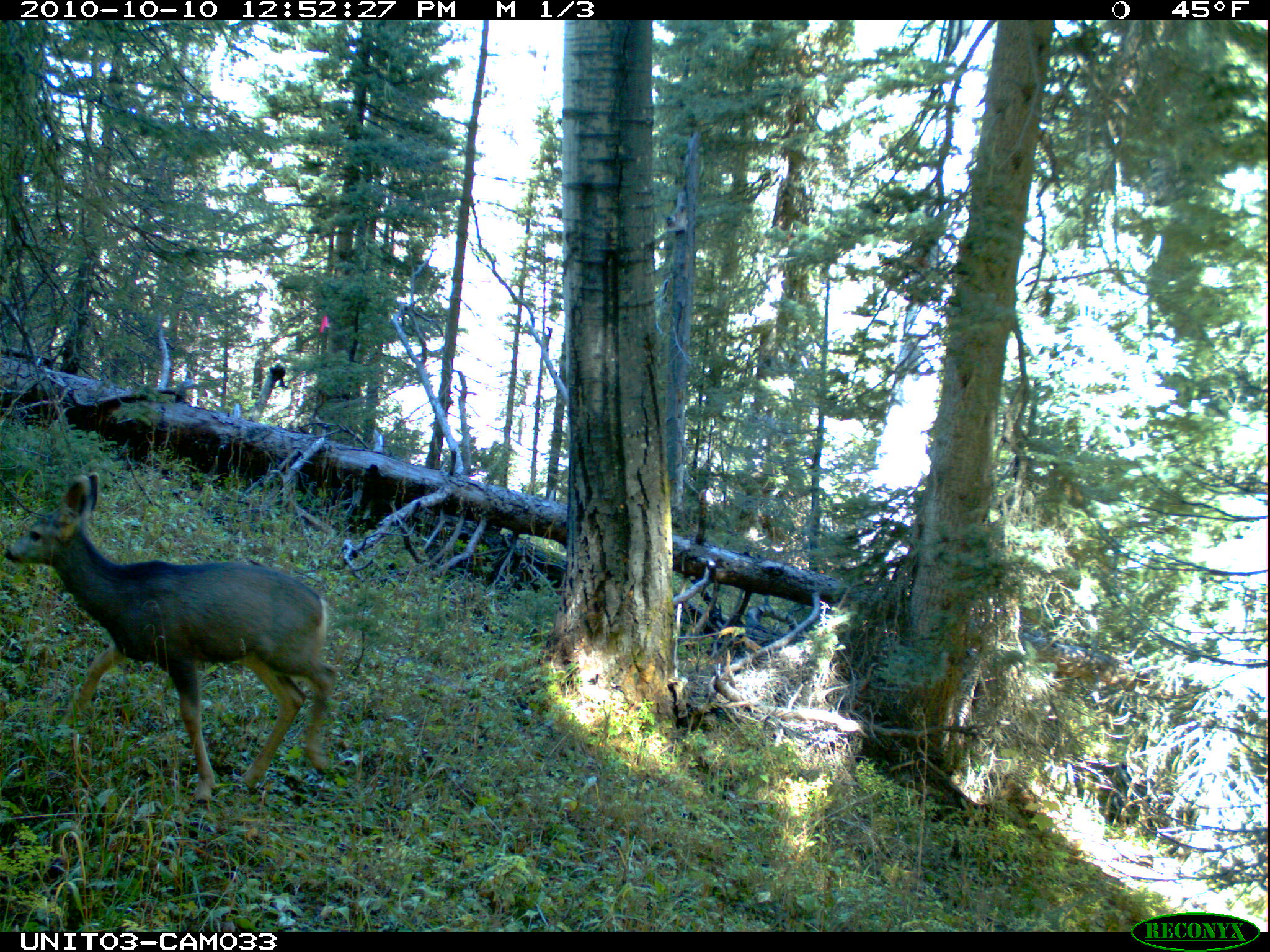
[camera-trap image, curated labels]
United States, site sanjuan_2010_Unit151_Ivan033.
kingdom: Animalia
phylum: Chordata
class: Mammalia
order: Artiodactyla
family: Cervidae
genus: Odocoileus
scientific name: Odocoileus hemionus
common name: mule deer